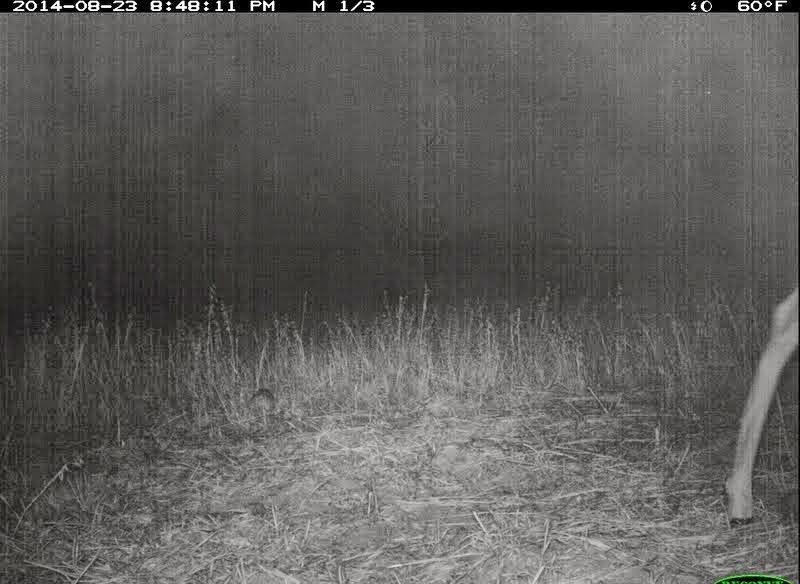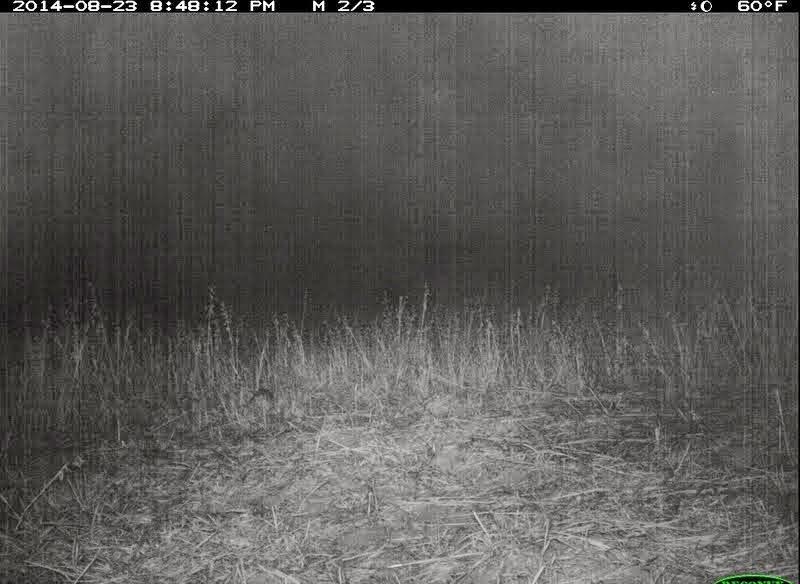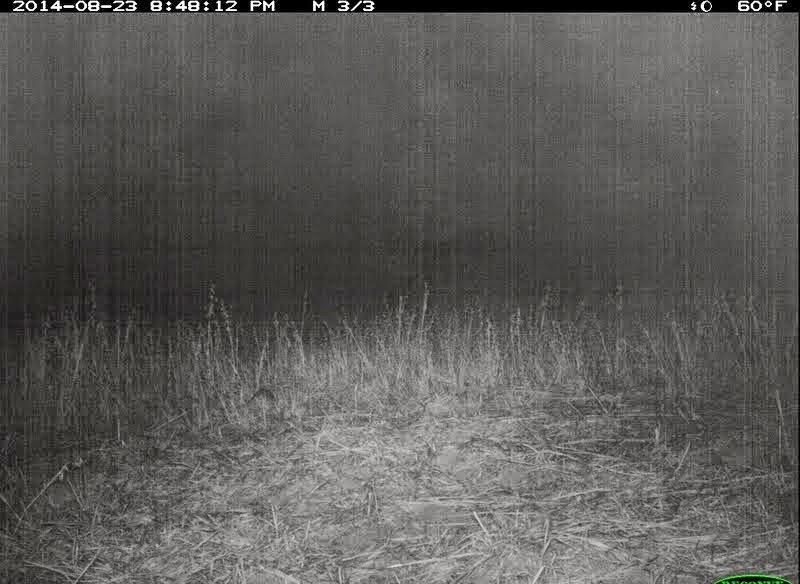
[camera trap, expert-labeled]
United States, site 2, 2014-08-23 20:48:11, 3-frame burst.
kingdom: Animalia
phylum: Chordata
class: Mammalia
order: Artiodactyla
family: Cervidae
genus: Odocoileus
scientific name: Odocoileus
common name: deer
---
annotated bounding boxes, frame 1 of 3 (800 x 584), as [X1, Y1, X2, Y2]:
deer: [723, 286, 800, 525]